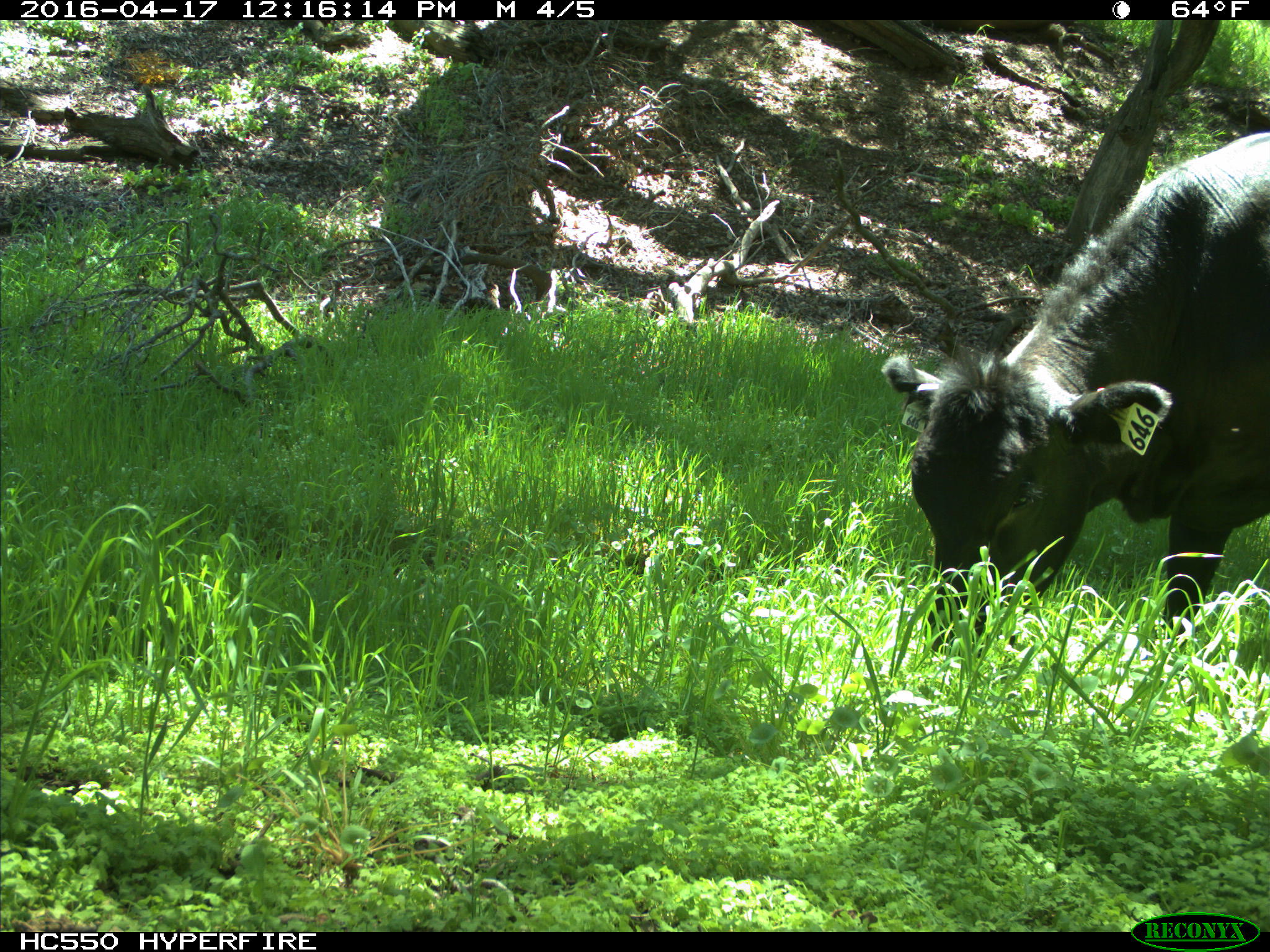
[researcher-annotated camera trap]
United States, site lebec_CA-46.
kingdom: Animalia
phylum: Chordata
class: Mammalia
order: Artiodactyla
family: Bovidae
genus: Bos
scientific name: Bos taurus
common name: domestic cow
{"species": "Bos taurus (domestic cow)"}